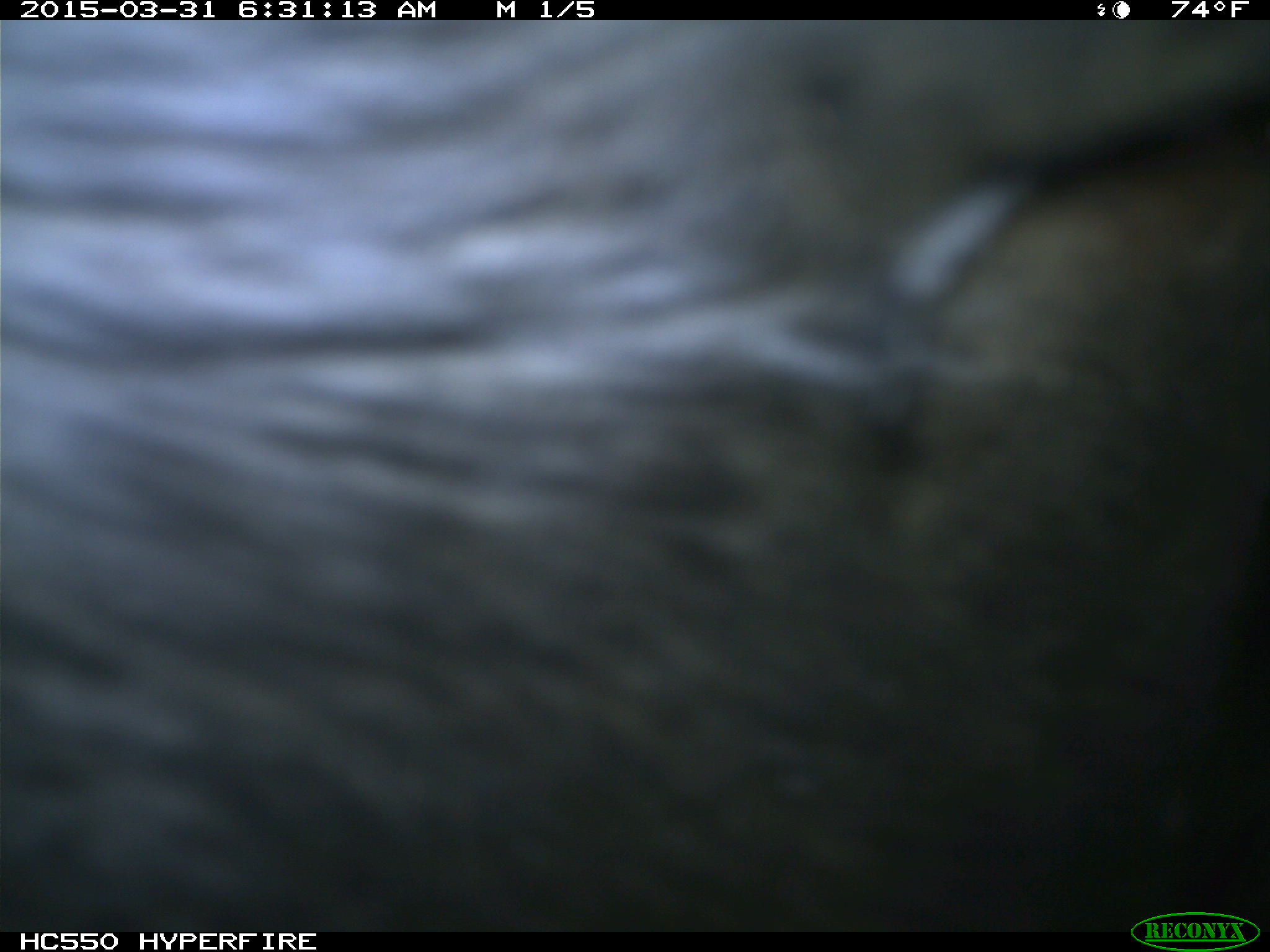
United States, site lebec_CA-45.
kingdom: Animalia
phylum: Chordata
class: Mammalia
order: Artiodactyla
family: Bovidae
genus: Bos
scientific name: Bos taurus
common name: domestic cow